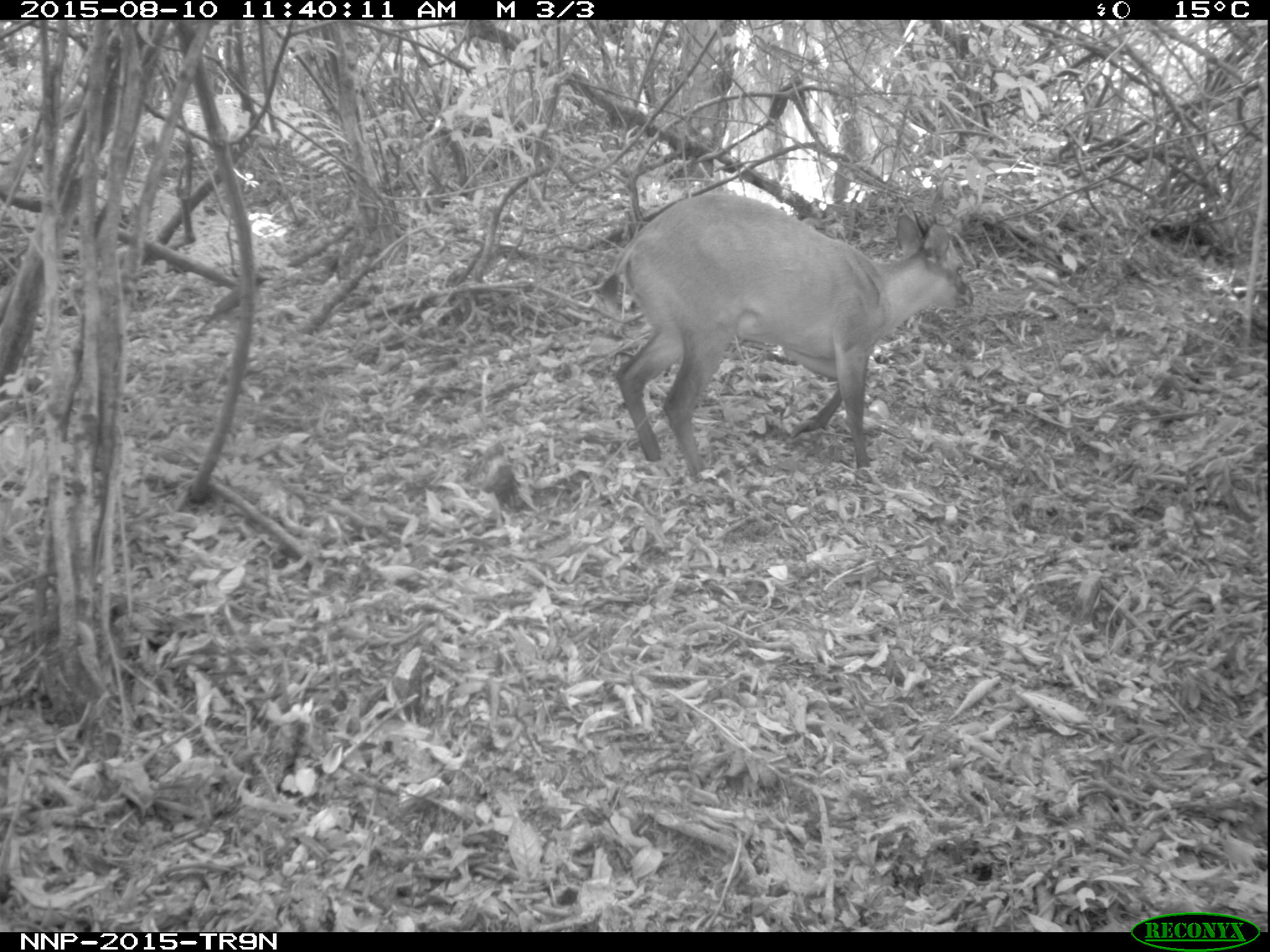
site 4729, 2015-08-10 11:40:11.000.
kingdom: Animalia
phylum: Chordata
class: Mammalia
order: Artiodactyla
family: Bovidae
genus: Cephalophus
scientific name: Cephalophus nigrifrons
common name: black-fronted duiker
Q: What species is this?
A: Cephalophus nigrifrons (black-fronted duiker).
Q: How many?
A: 1.